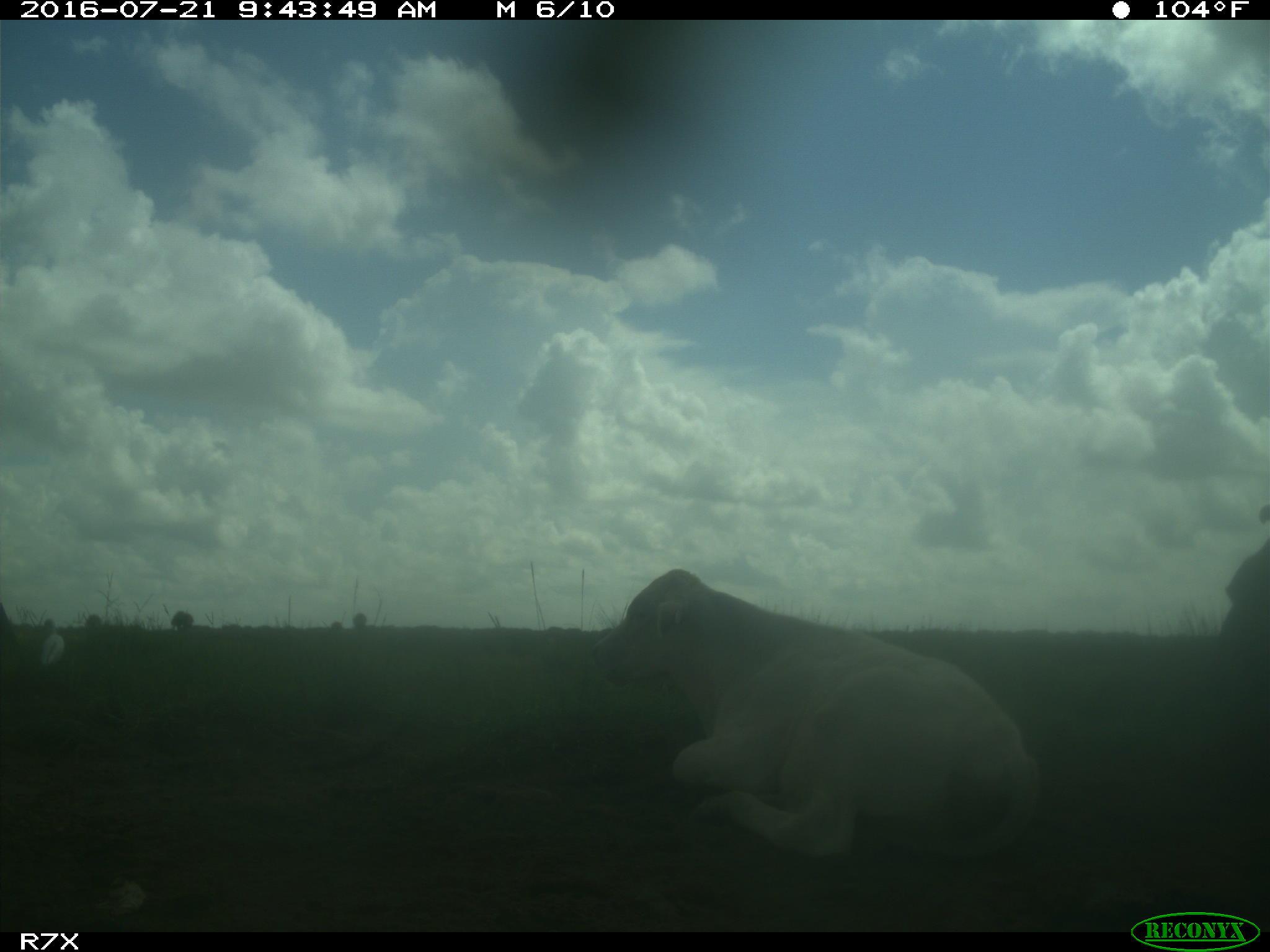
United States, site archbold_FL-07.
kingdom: Animalia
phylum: Chordata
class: Mammalia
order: Artiodactyla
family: Bovidae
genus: Bos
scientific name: Bos taurus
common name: domestic cow